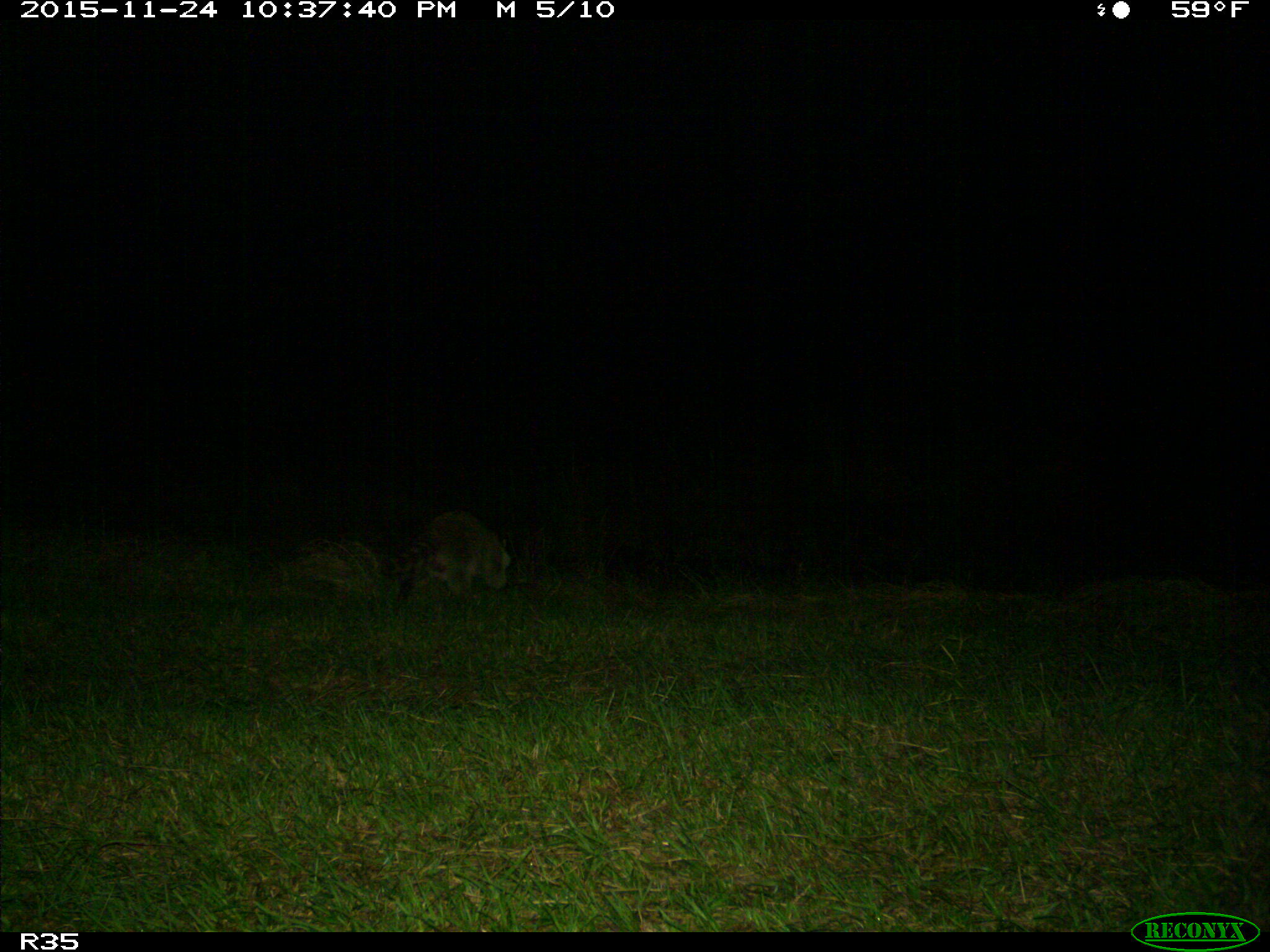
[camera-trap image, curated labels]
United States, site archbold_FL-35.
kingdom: Animalia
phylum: Chordata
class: Mammalia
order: Carnivora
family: Procyonidae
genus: Procyon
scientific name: Procyon lotor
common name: common raccoon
Procyon lotor (common raccoon).